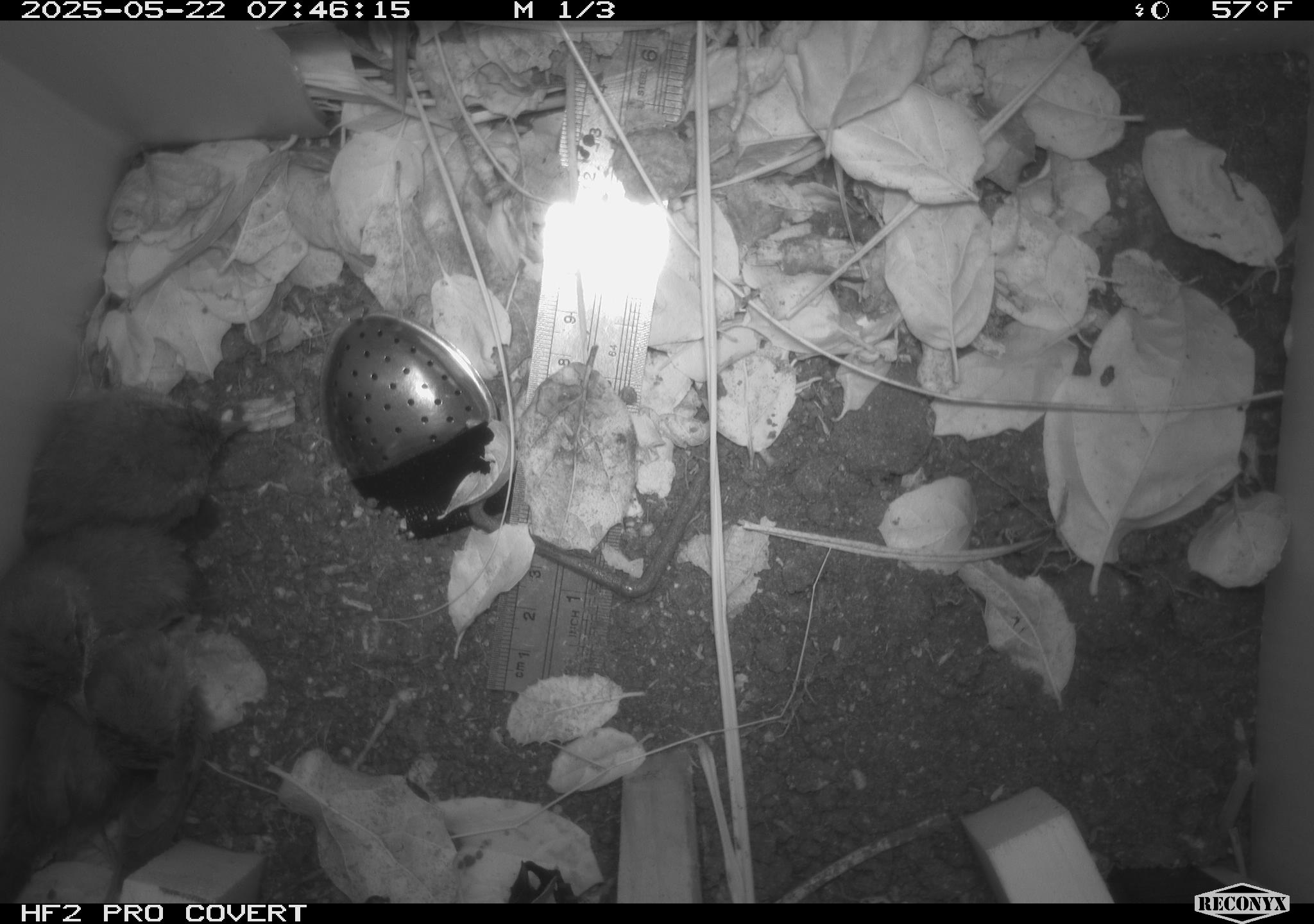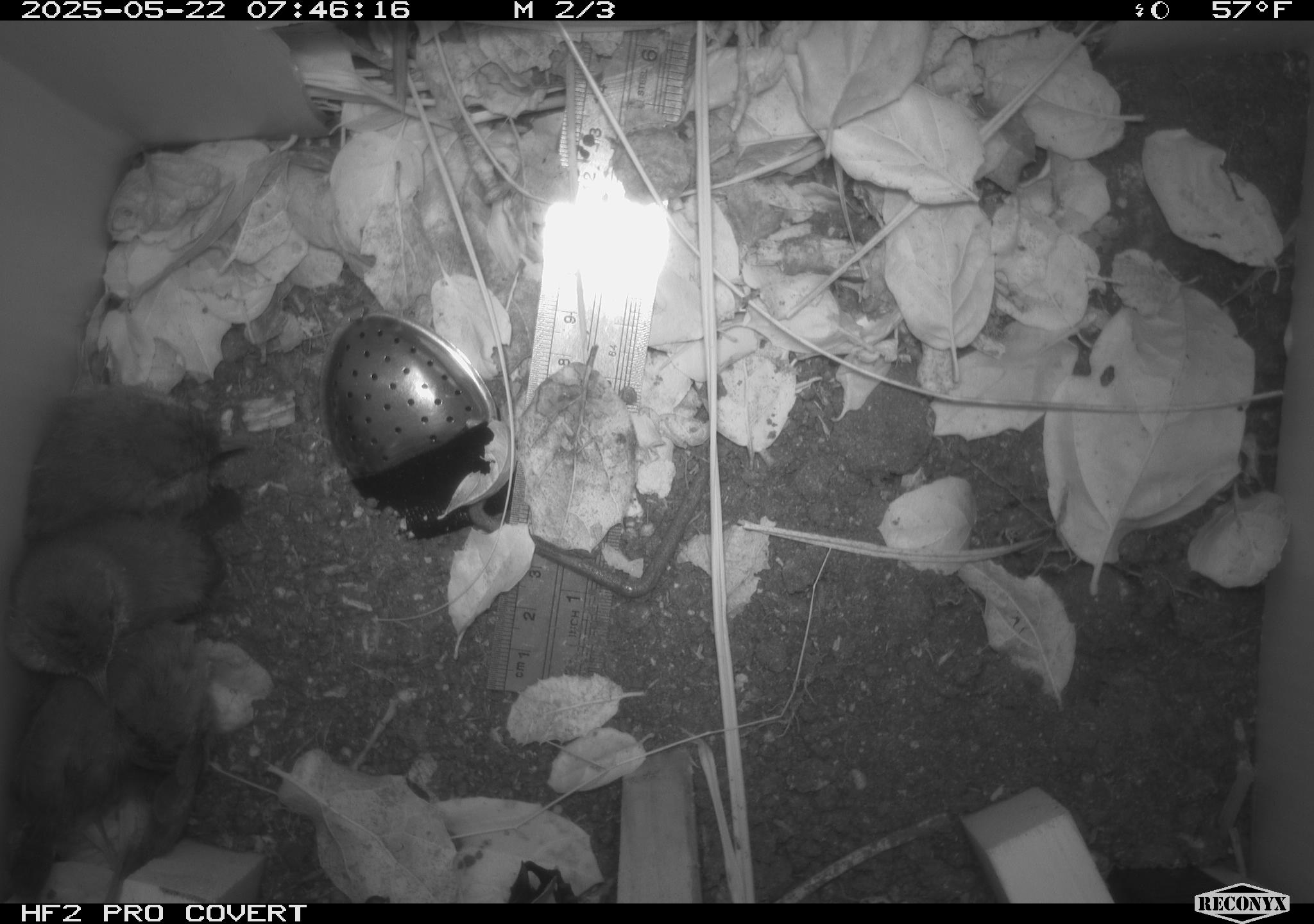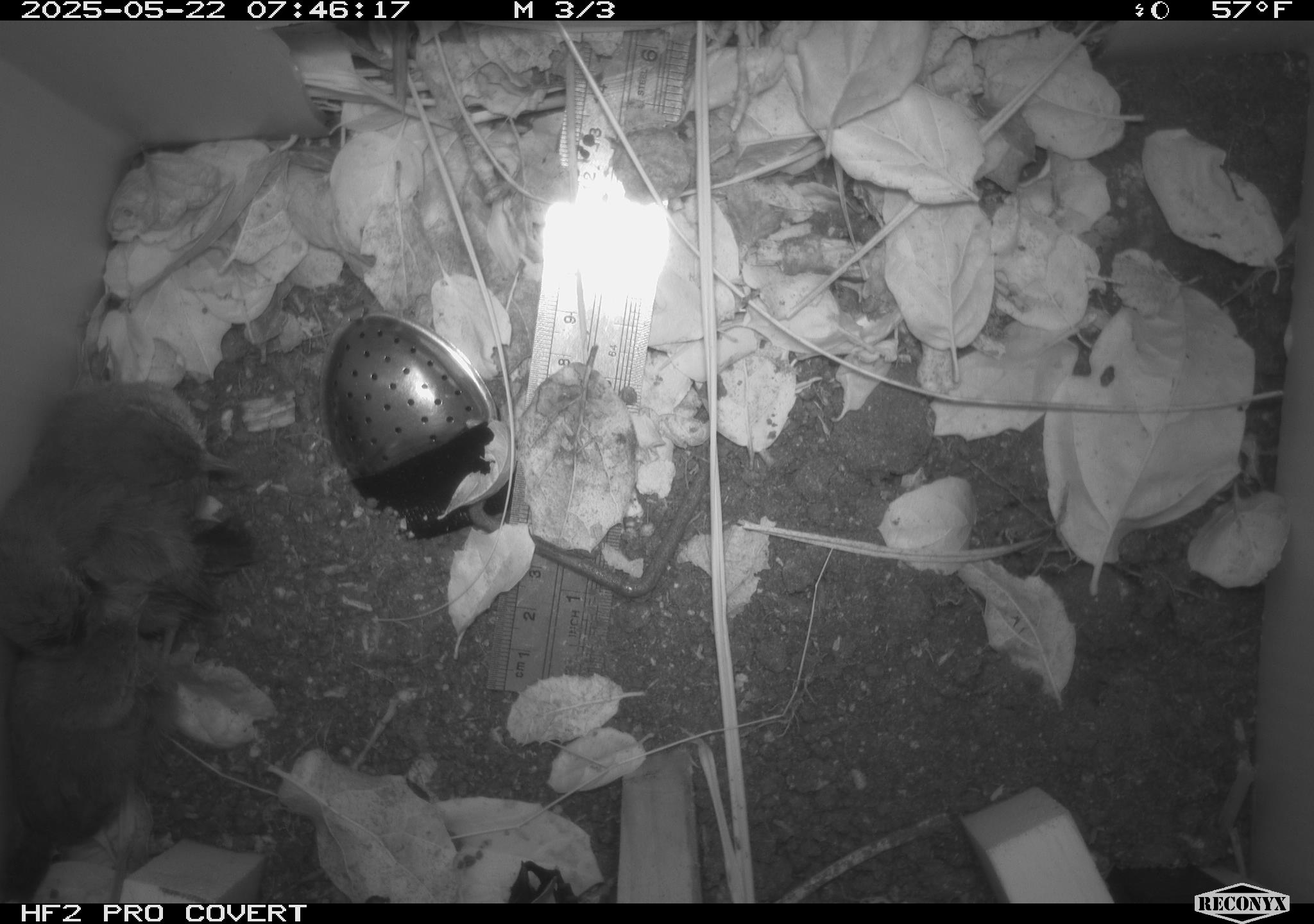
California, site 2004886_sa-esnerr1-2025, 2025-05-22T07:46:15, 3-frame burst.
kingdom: Animalia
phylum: Chordata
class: Aves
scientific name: Aves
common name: bird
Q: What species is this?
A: Bird (Aves).